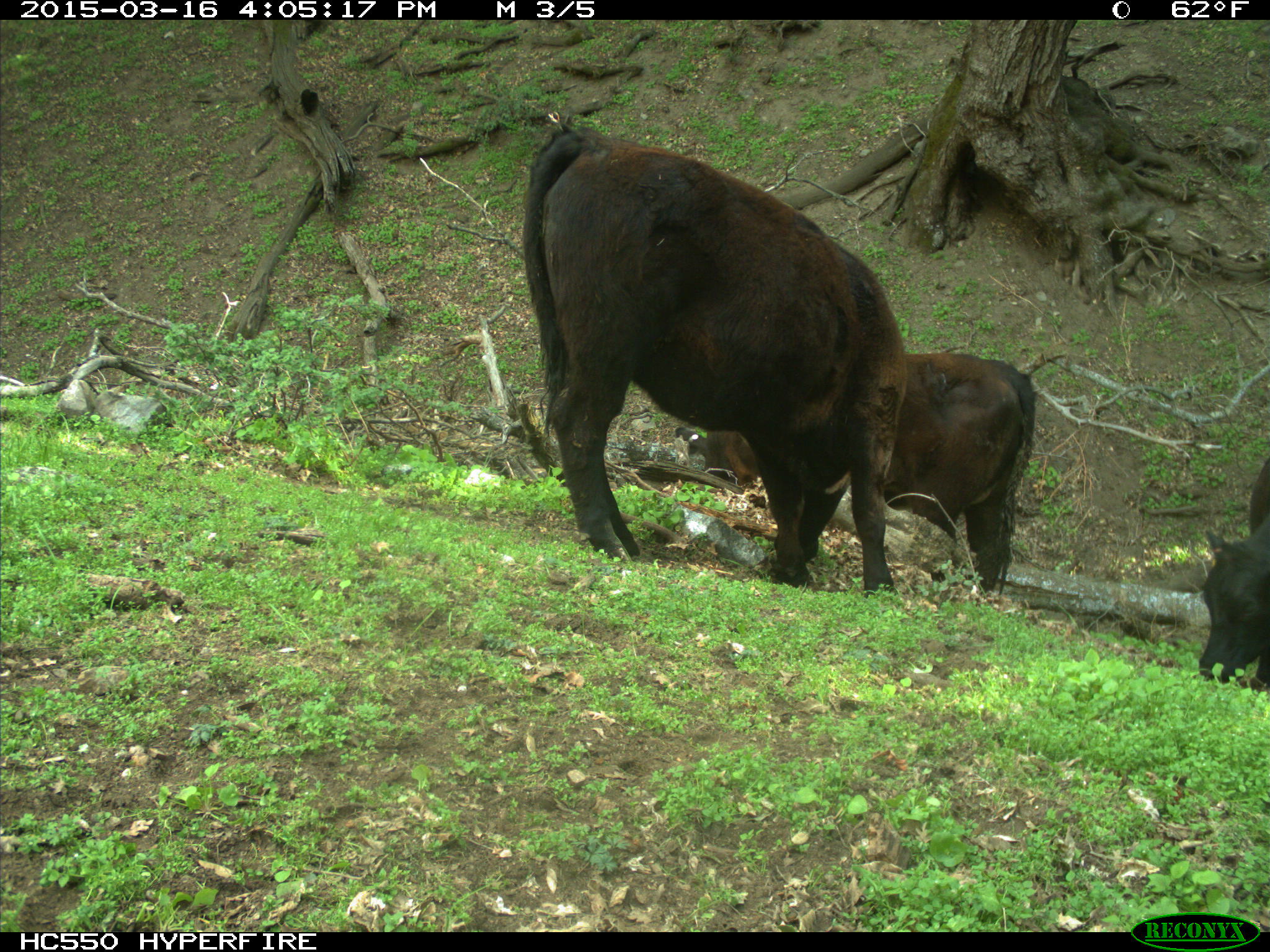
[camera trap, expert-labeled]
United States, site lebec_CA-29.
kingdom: Animalia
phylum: Chordata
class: Mammalia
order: Artiodactyla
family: Bovidae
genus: Bos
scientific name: Bos taurus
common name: domestic cow